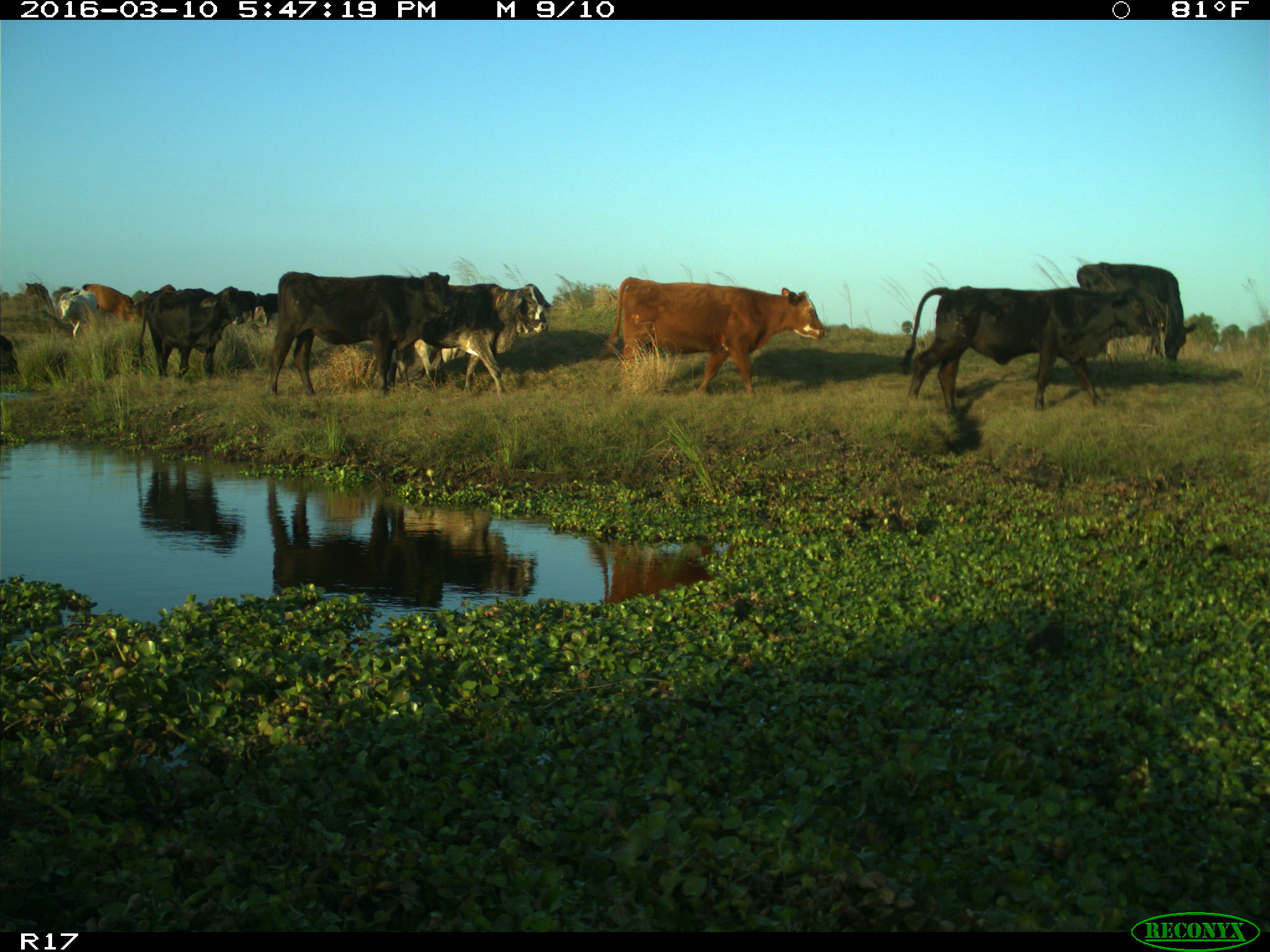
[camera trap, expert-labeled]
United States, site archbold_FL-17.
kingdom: Animalia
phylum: Chordata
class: Mammalia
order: Artiodactyla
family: Bovidae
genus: Bos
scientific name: Bos taurus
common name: domestic cow